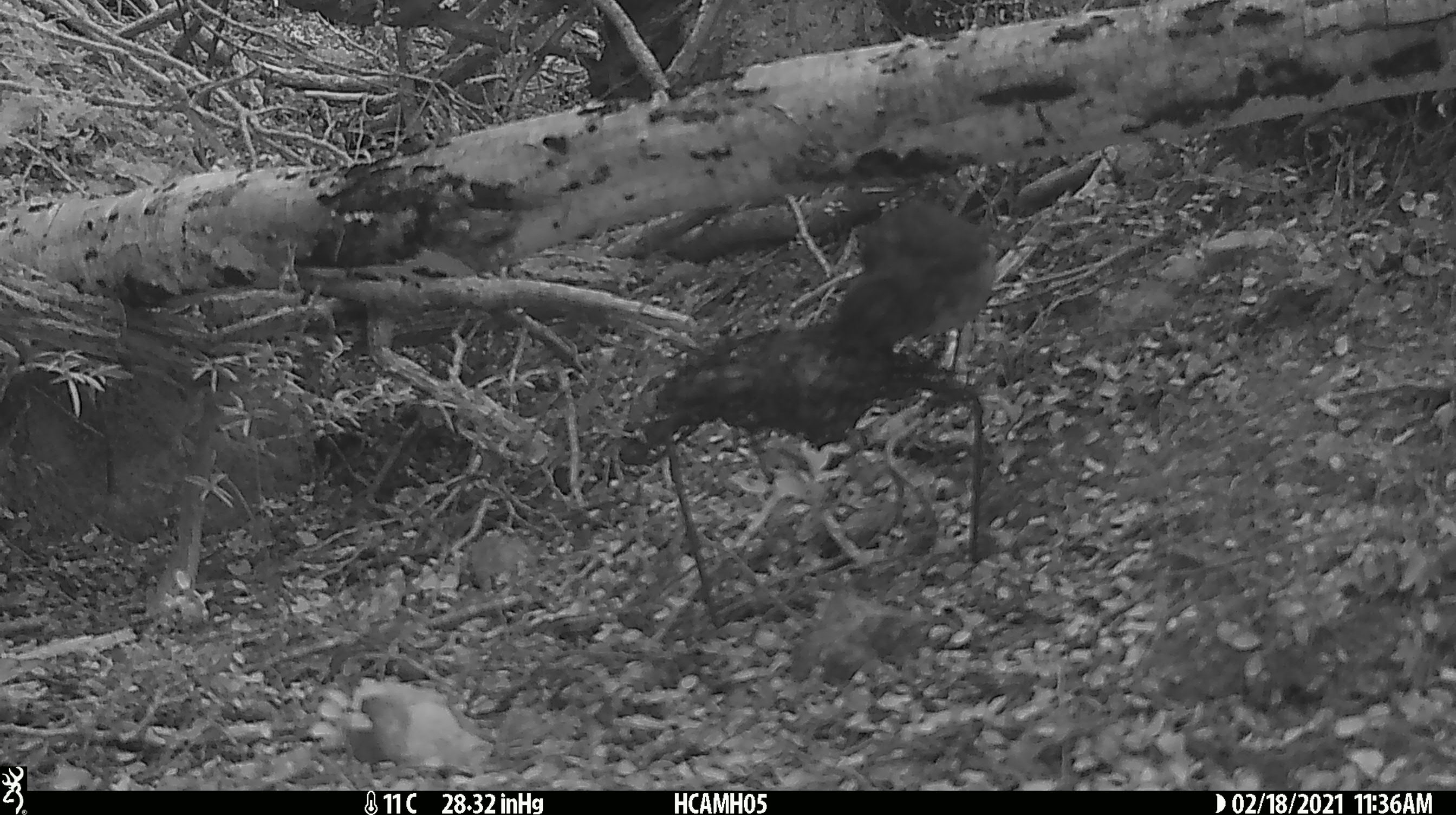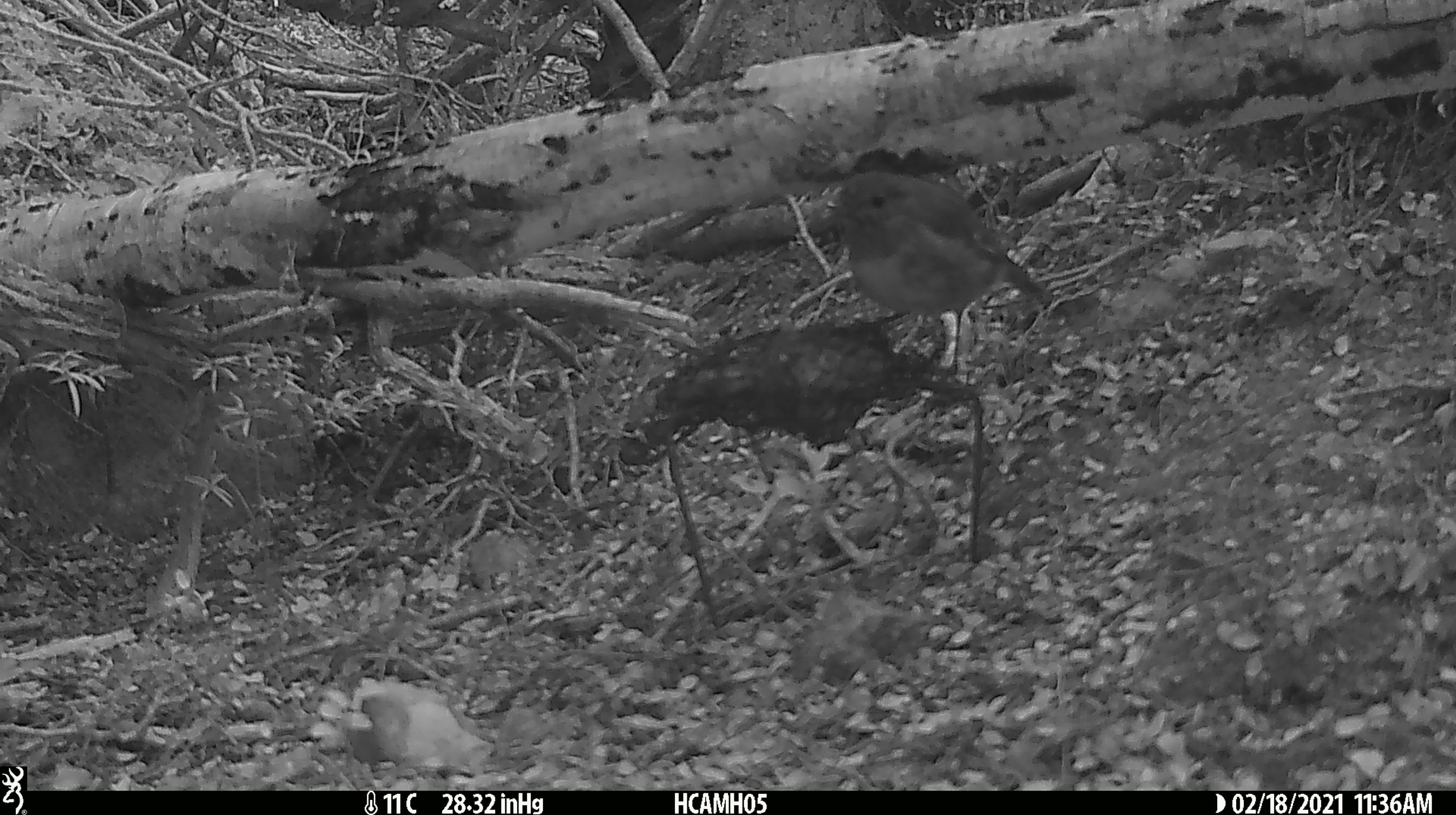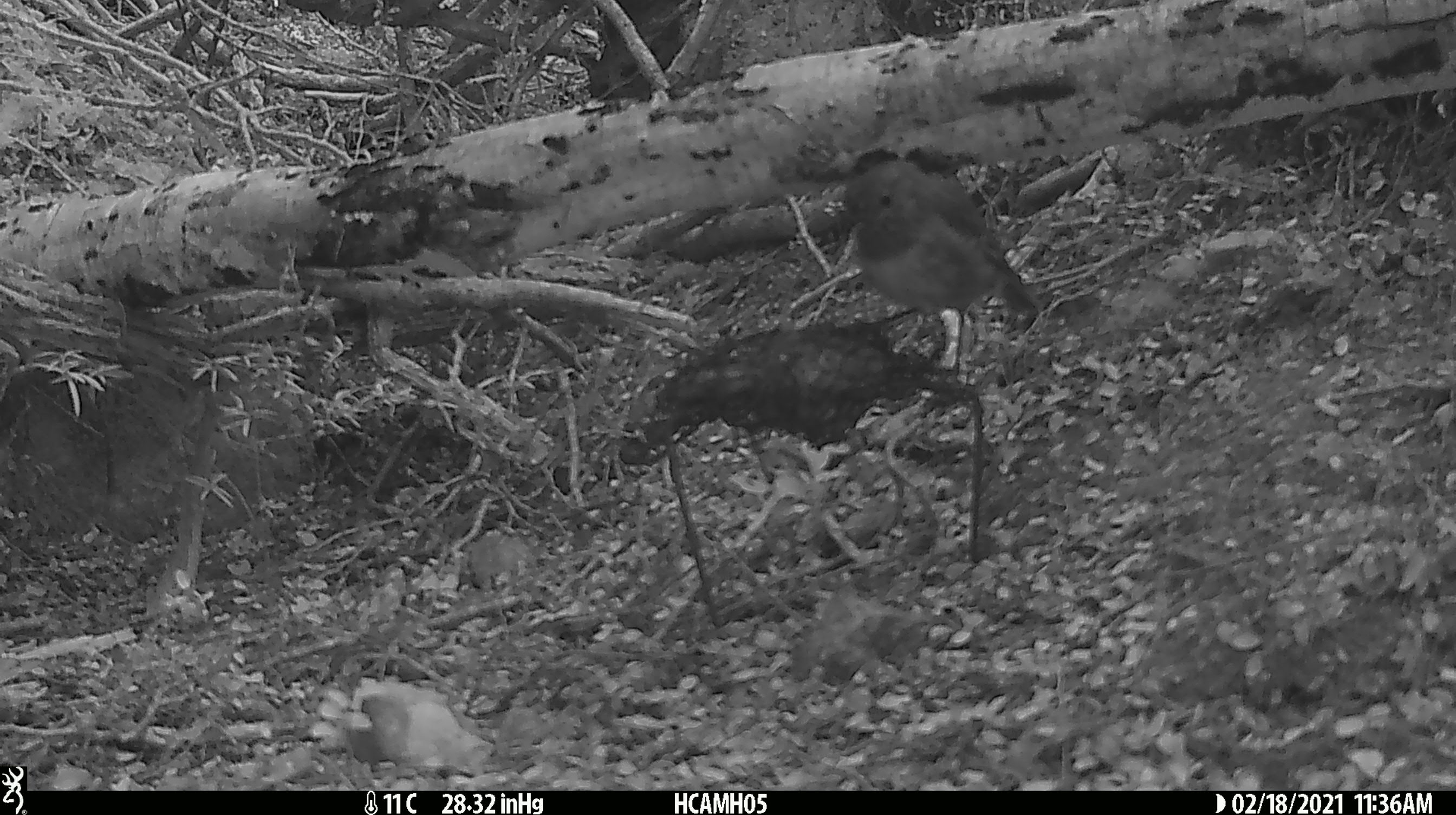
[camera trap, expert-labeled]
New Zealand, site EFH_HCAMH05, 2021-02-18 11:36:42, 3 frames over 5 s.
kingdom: Animalia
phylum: Chordata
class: Aves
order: Passeriformes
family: Petroicidae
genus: Petroica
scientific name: Petroica australis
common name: new zealand robin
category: robin